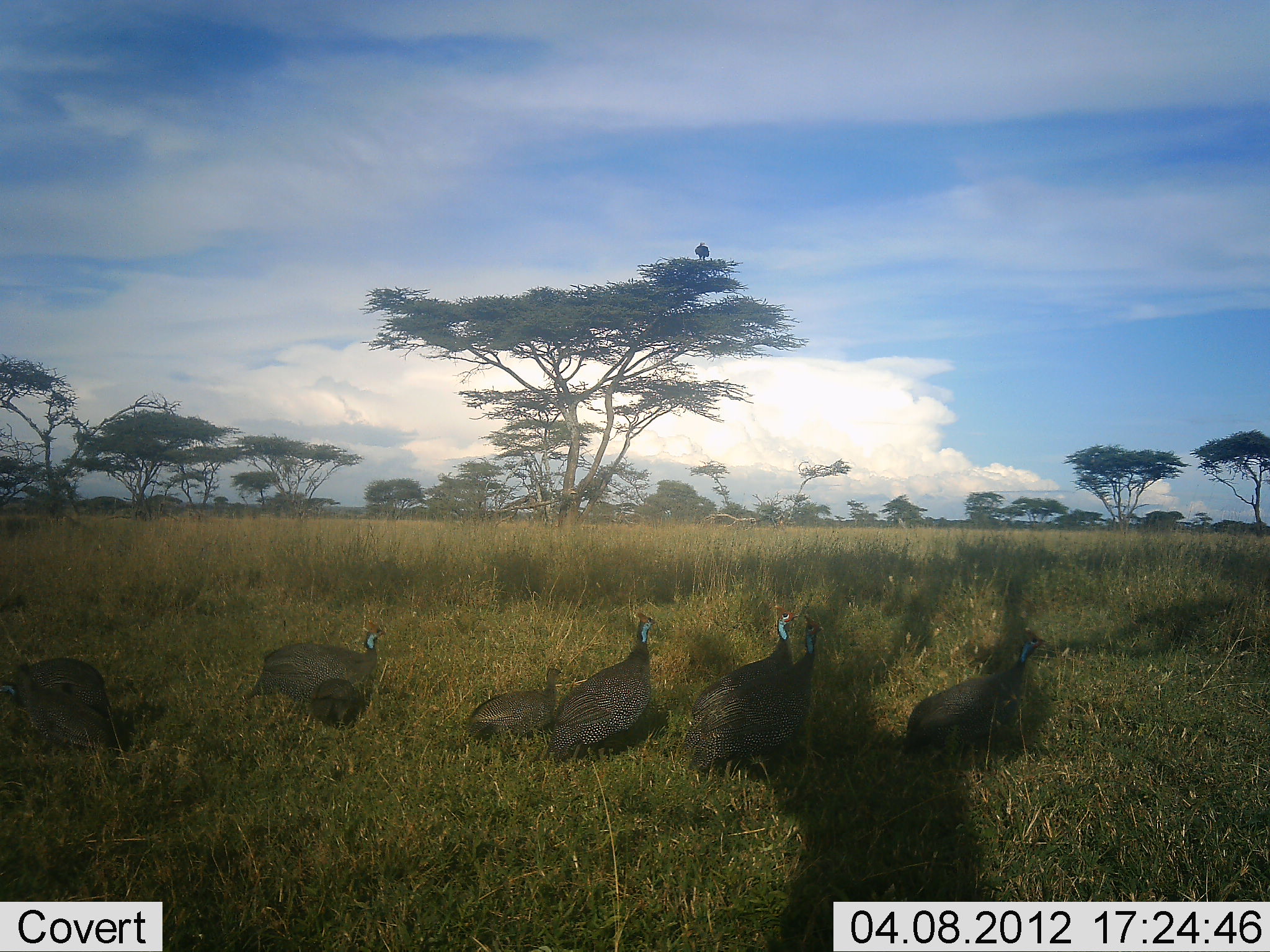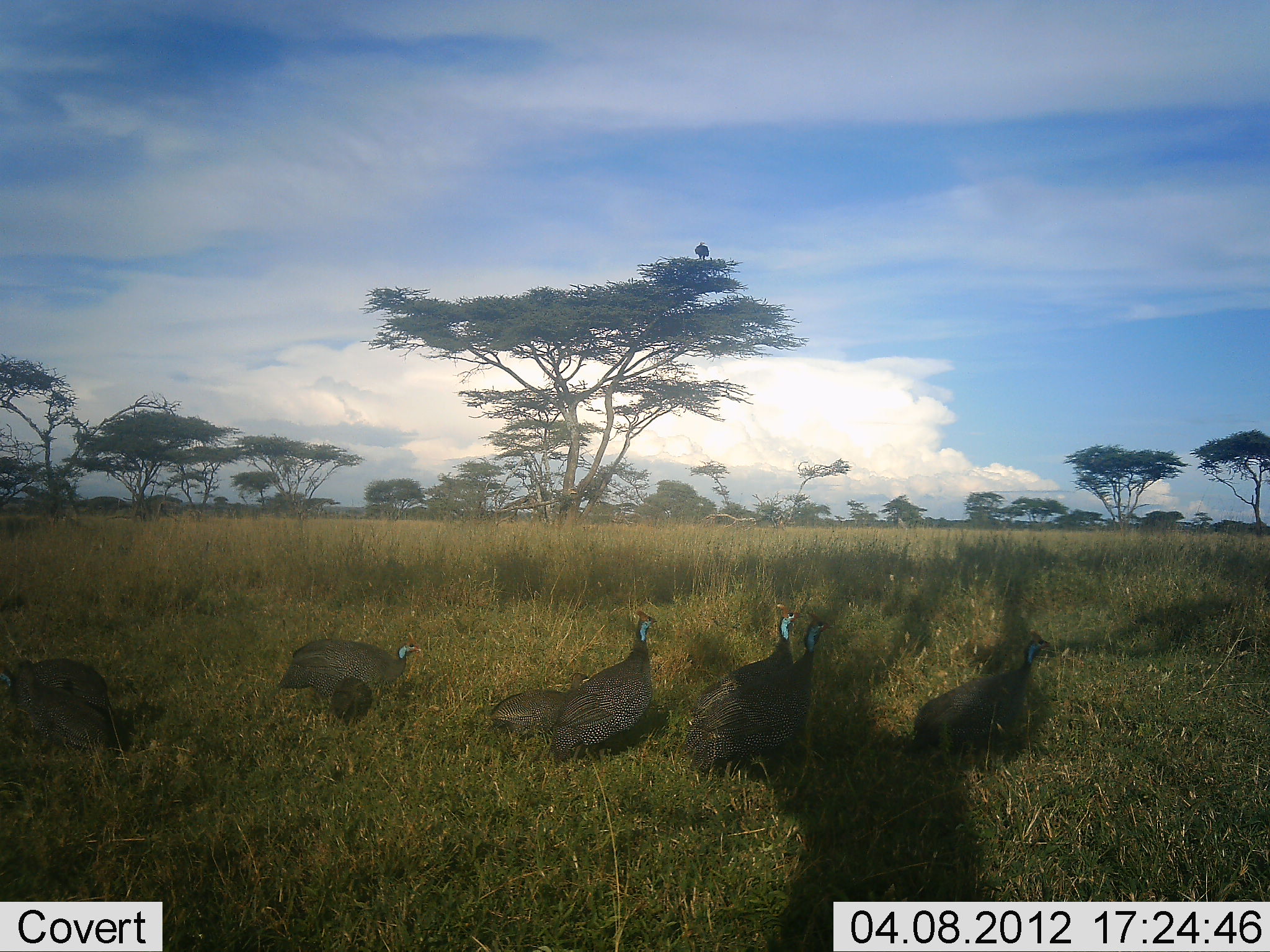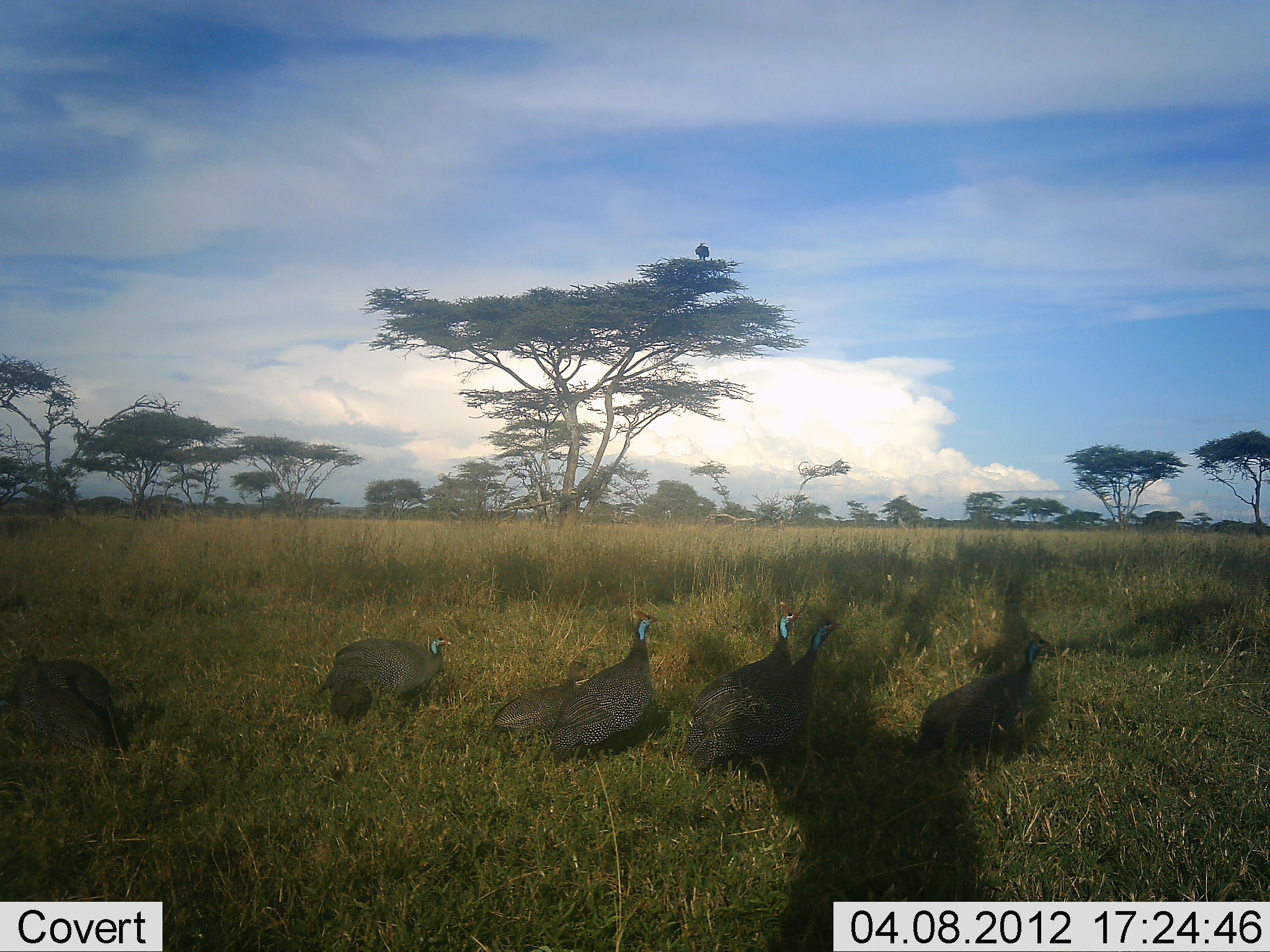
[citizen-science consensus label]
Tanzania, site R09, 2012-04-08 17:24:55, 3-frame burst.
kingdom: Animalia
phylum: Chordata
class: Aves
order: Galliformes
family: Numididae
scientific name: Numididae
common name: guinea fowl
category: guineafowl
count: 7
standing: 67%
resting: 0%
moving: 67%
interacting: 0%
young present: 46%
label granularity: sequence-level